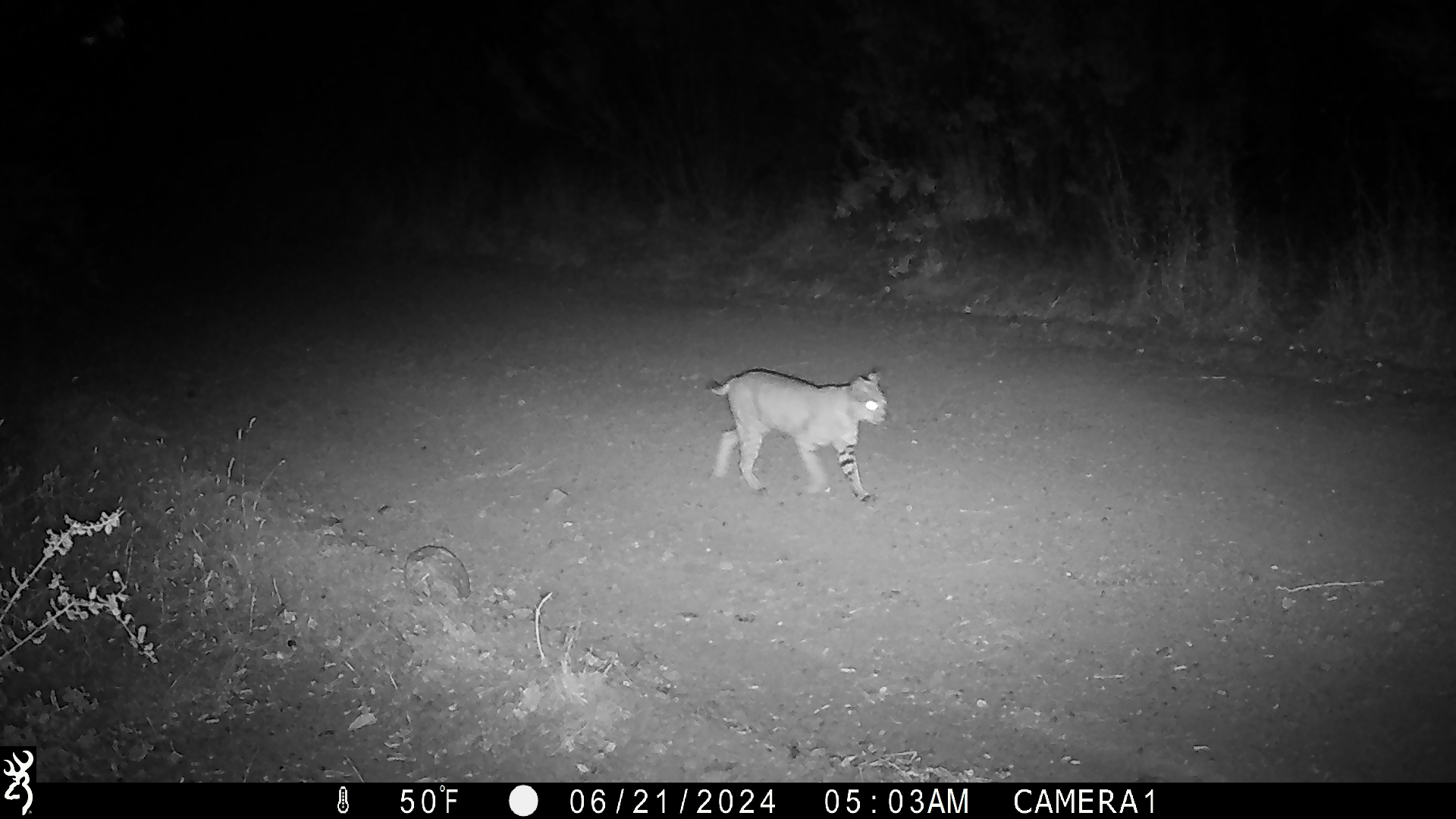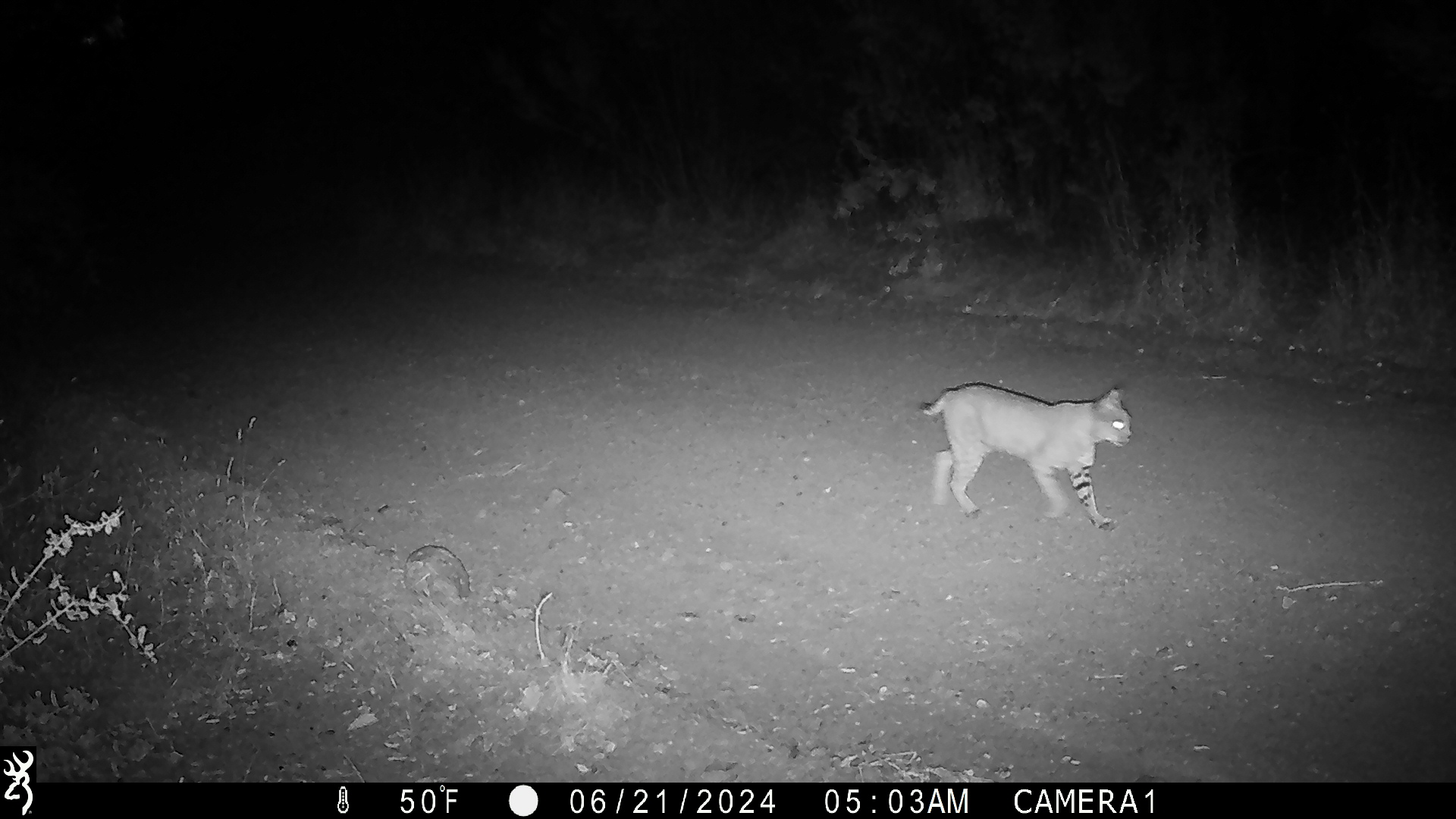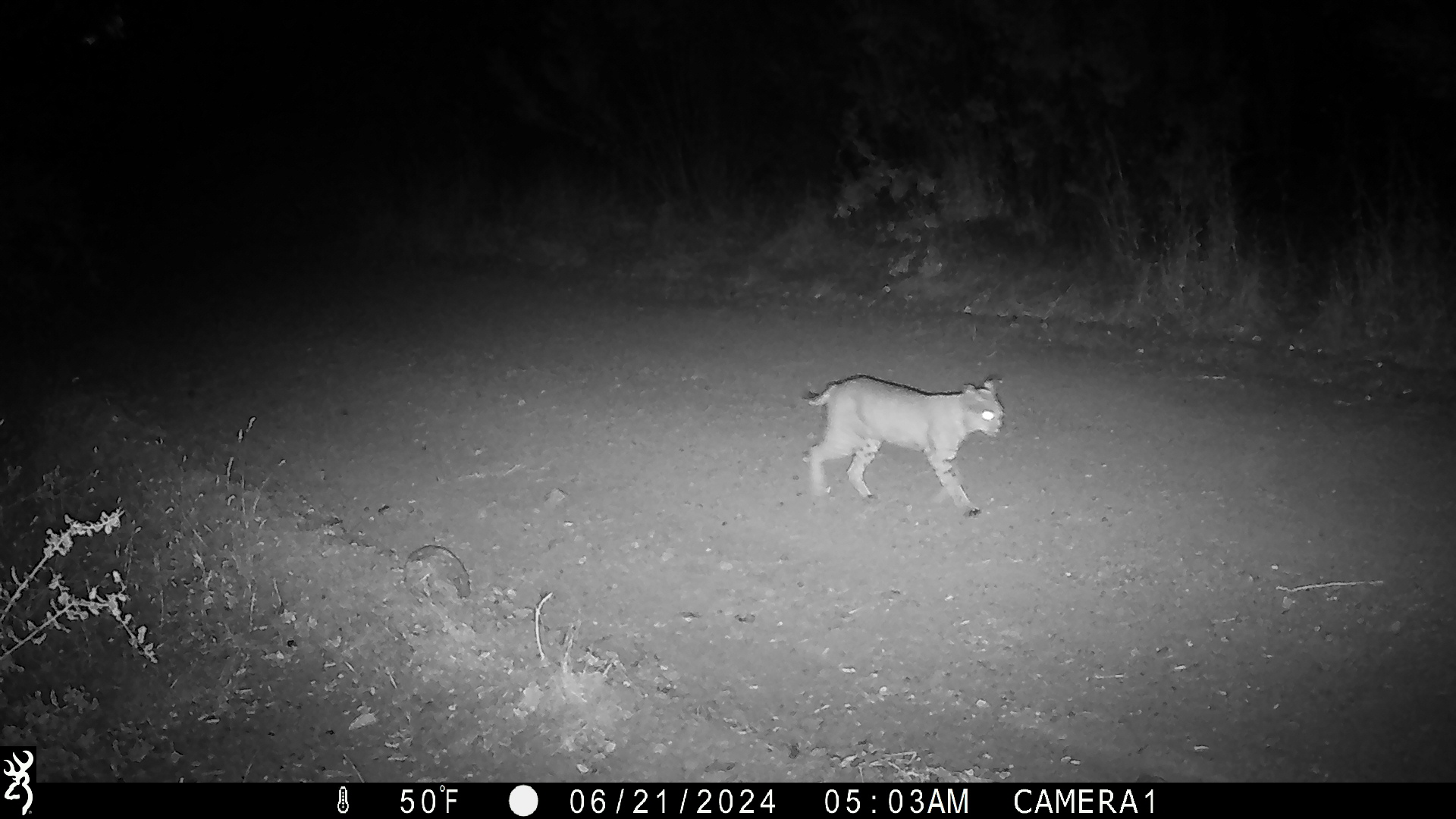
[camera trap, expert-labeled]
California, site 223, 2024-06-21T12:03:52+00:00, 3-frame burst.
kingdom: Animalia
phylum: Chordata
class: Mammalia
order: Carnivora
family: Felidae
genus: Lynx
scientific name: Lynx rufus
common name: bobcat